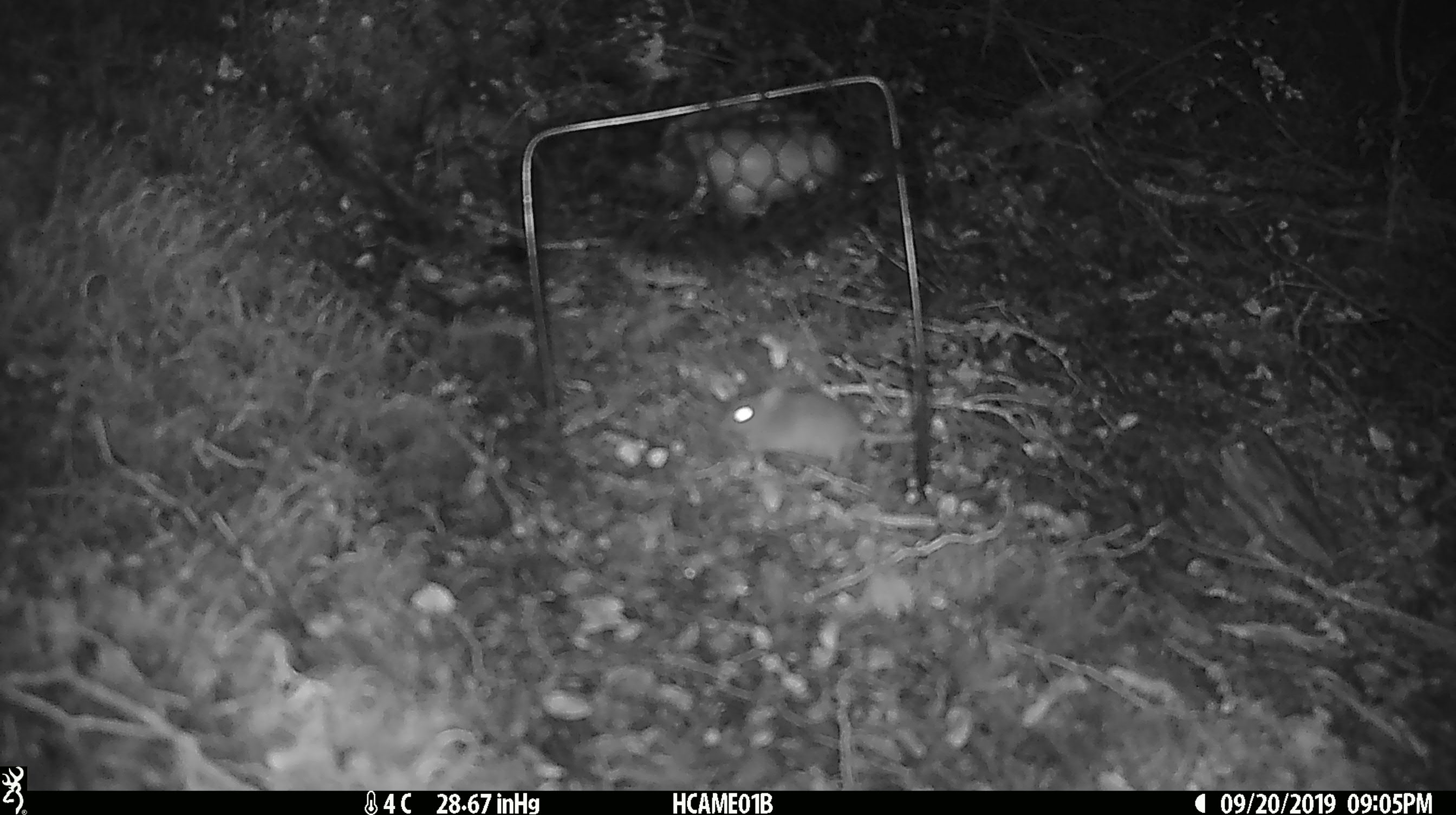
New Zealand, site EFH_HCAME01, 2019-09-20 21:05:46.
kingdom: Animalia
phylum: Chordata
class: Mammalia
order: Rodentia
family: Muridae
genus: Mus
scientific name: Mus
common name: mouse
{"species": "mouse (Mus)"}